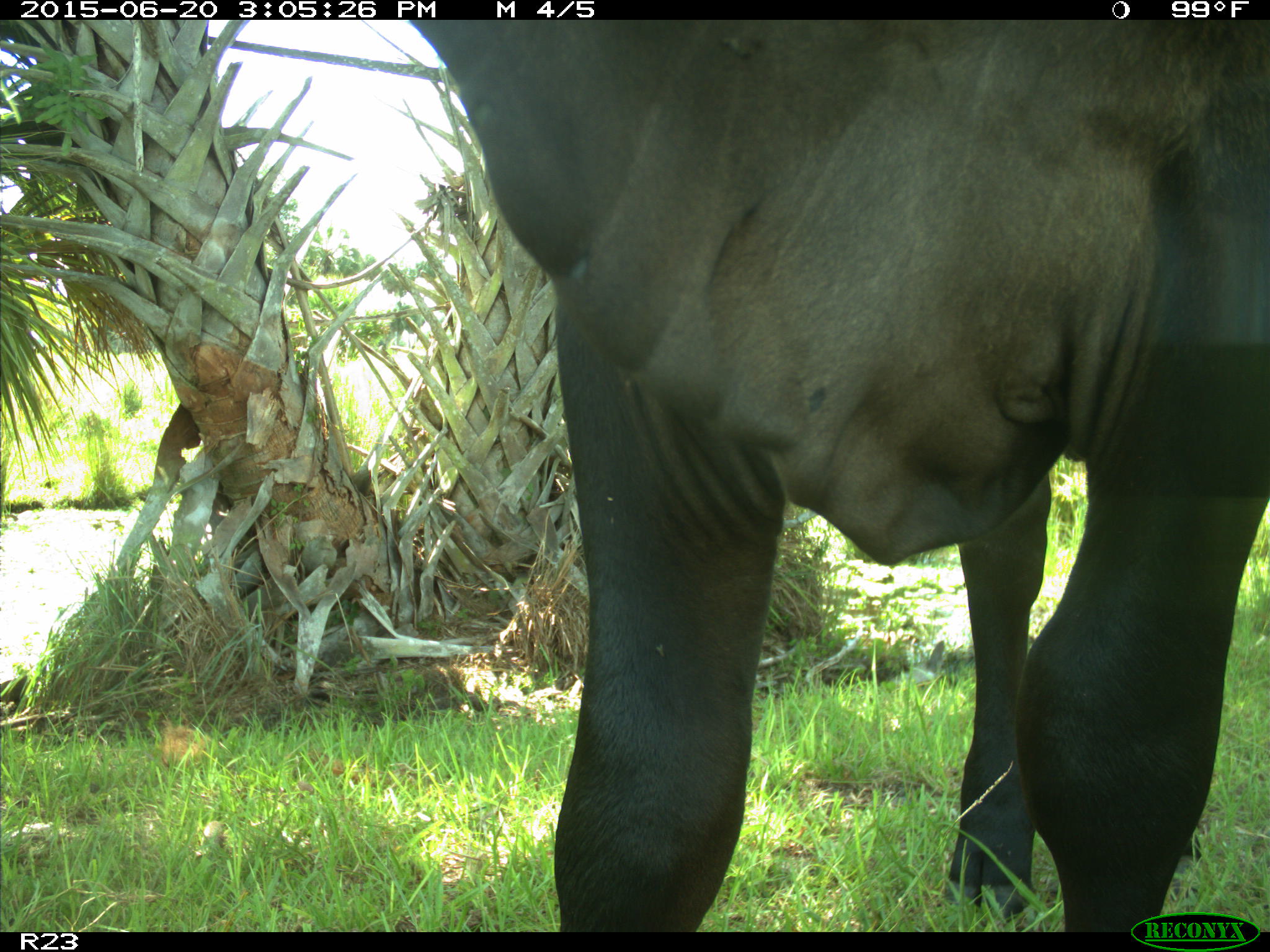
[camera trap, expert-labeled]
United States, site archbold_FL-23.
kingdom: Animalia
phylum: Chordata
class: Mammalia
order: Artiodactyla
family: Bovidae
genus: Bos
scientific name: Bos taurus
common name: domestic cow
Bos taurus (domestic cow).